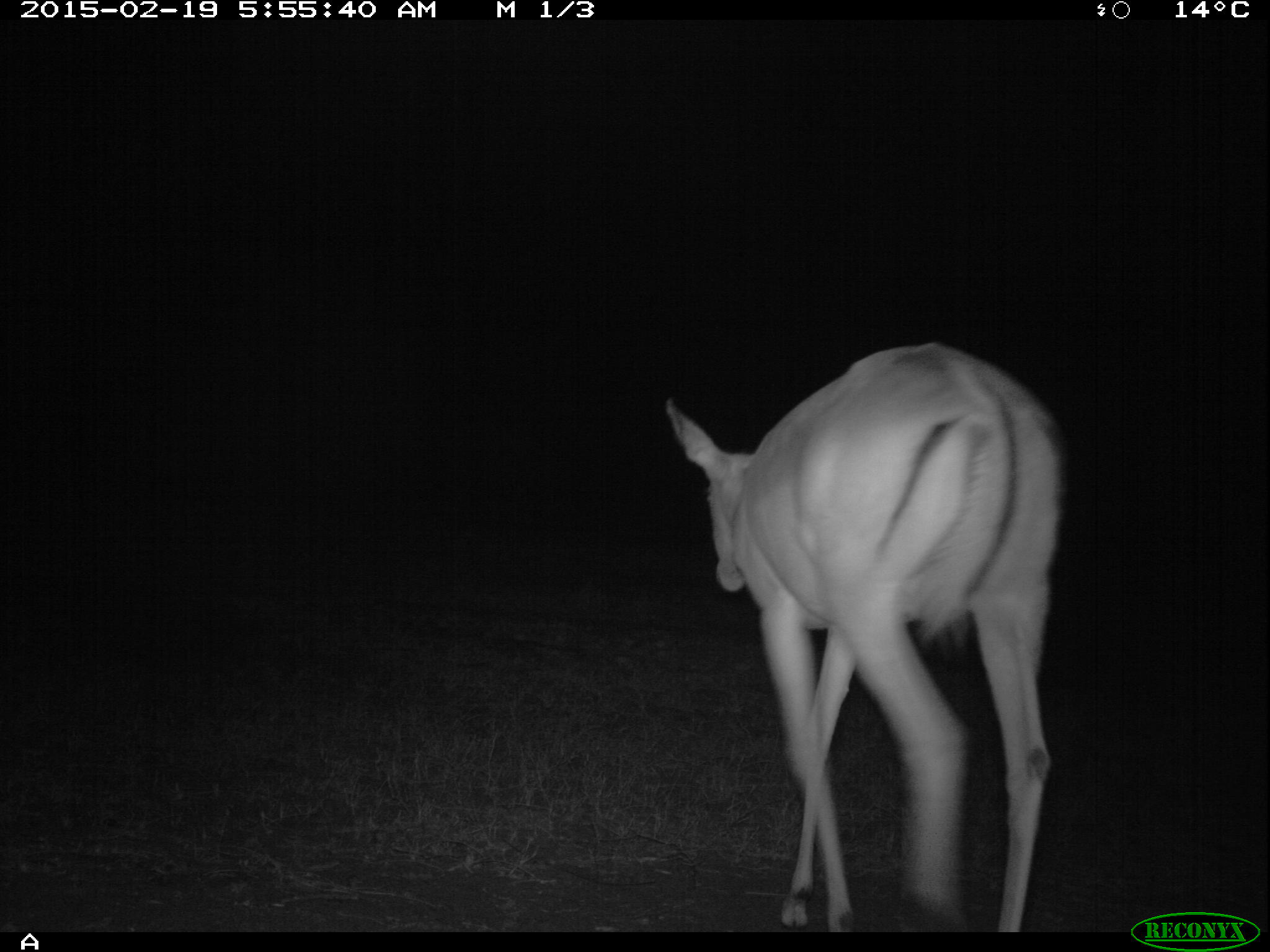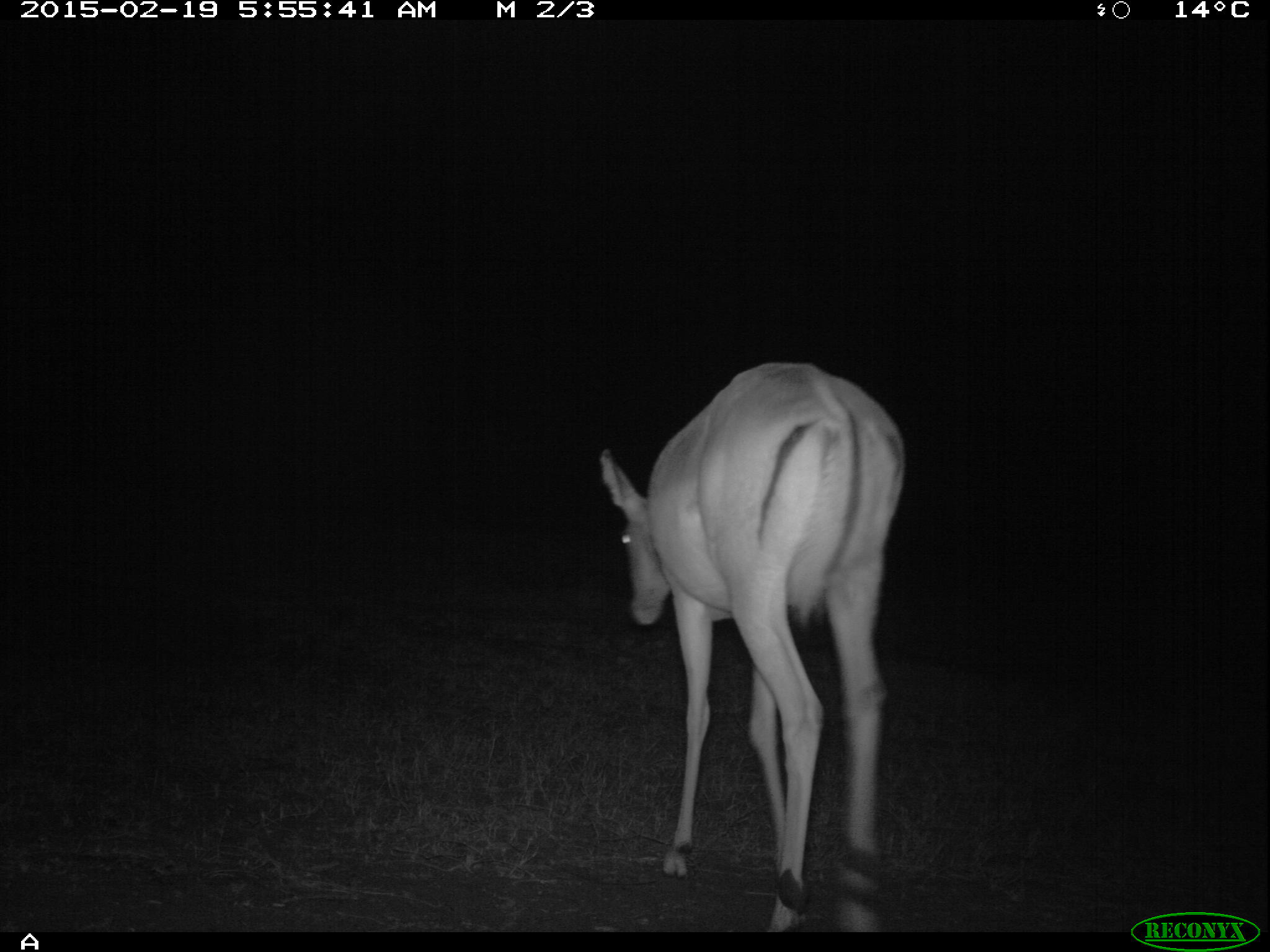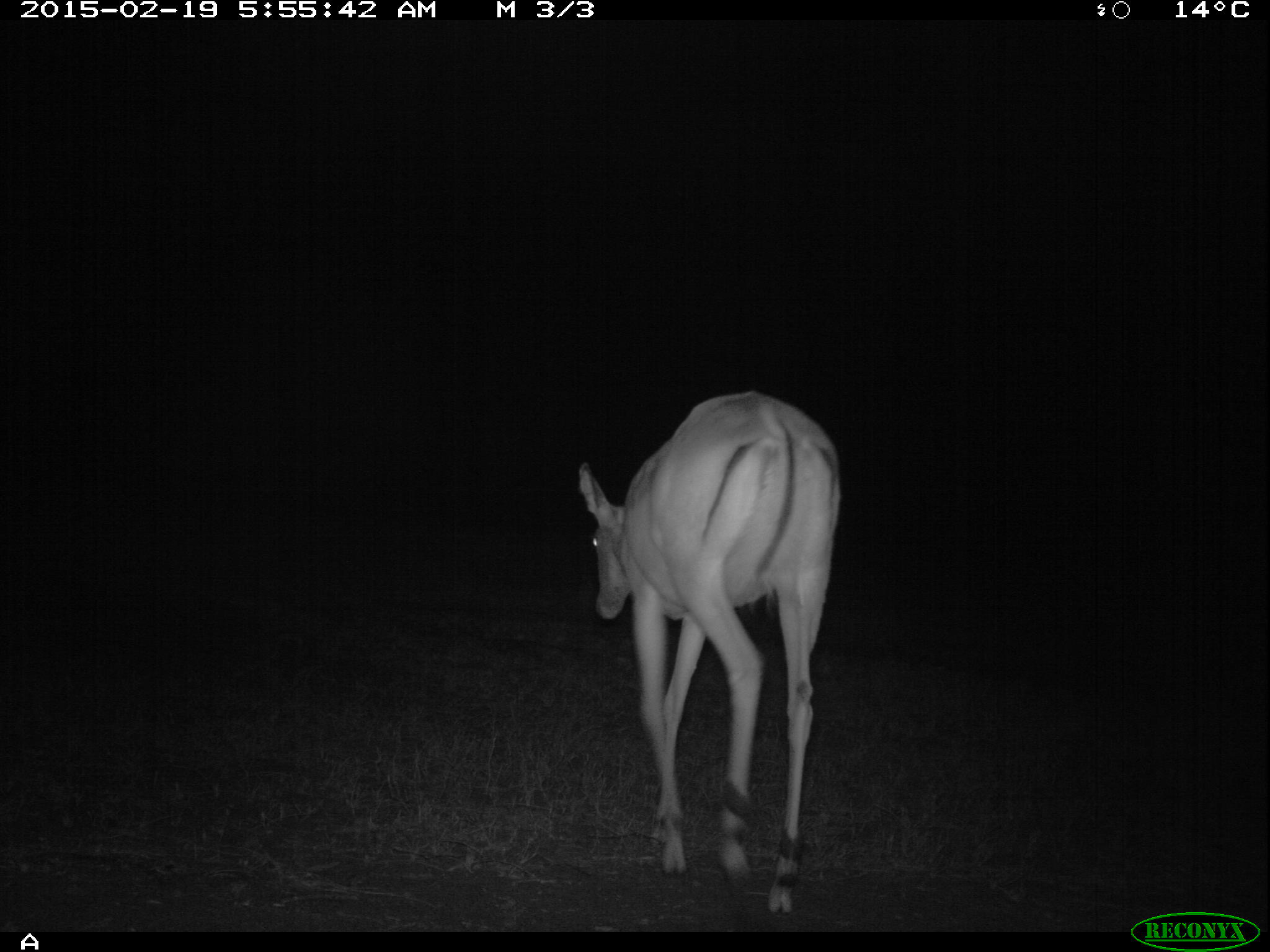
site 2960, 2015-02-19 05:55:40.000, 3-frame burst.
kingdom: Animalia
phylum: Chordata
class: Mammalia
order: Artiodactyla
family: Bovidae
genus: Aepyceros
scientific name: Aepyceros melampus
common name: impala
Aepyceros melampus (impala), count 1.